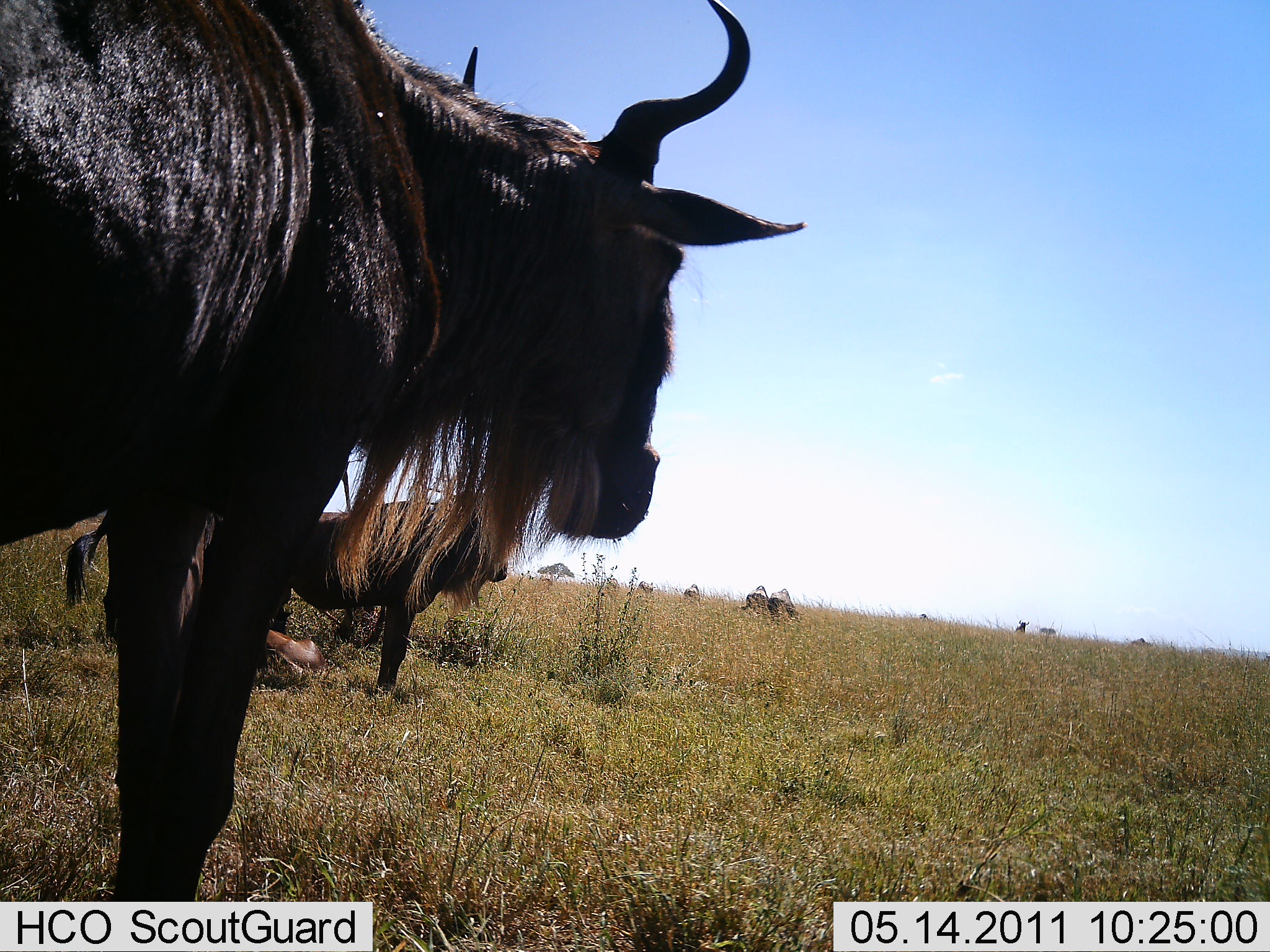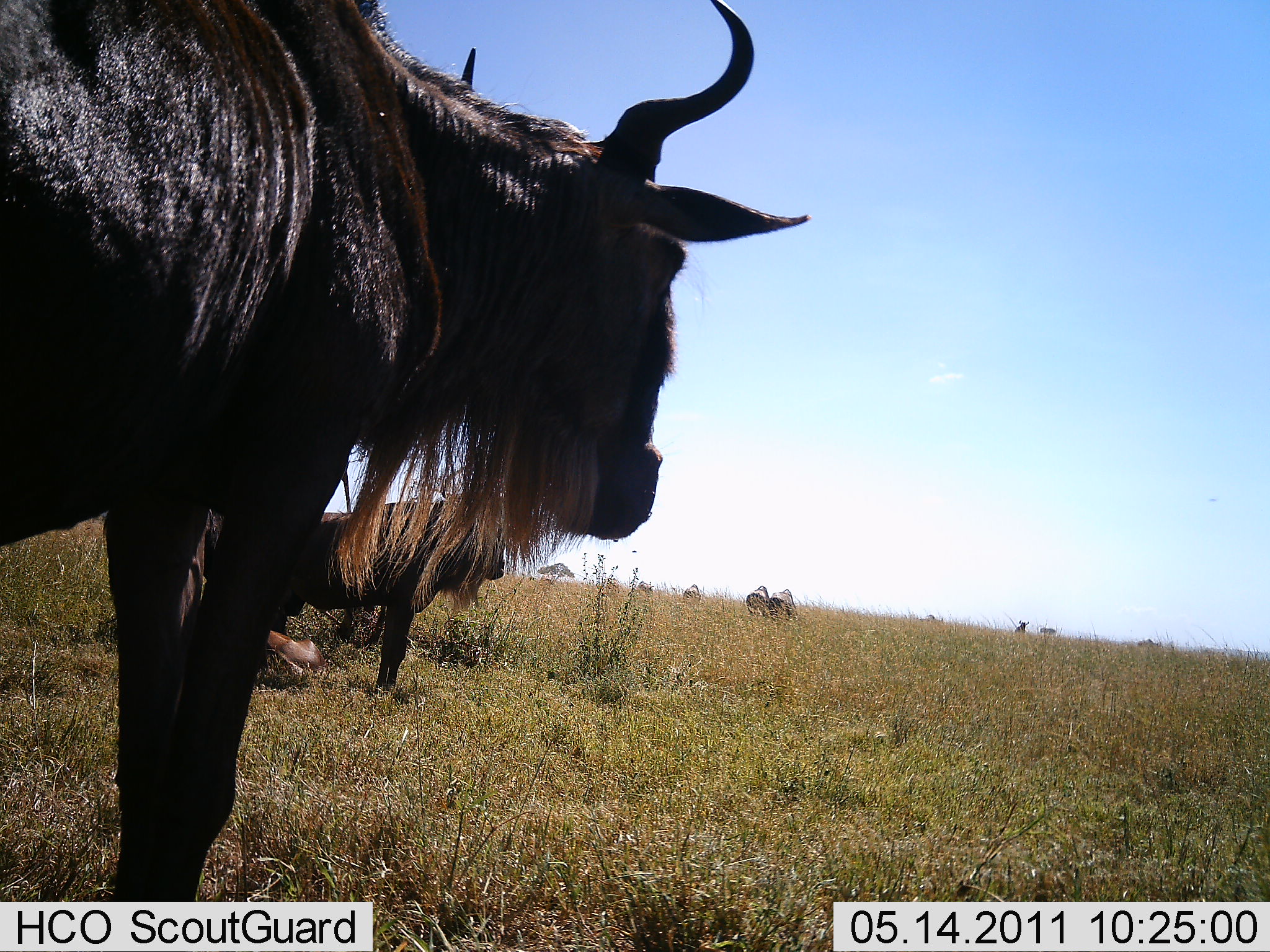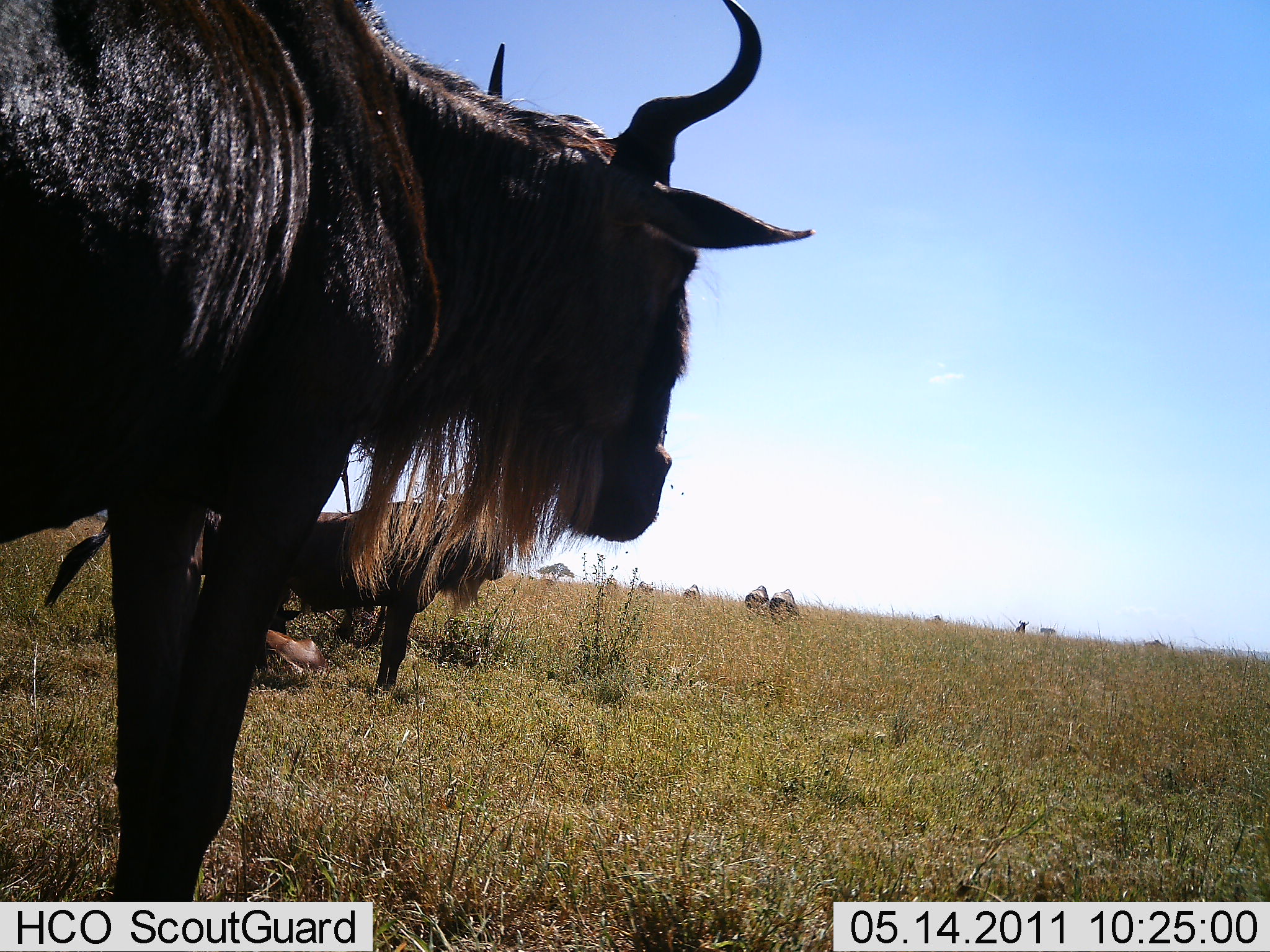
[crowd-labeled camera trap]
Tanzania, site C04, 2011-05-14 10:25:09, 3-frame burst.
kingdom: Animalia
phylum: Chordata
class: Mammalia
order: Artiodactyla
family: Bovidae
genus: Connochaetes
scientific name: Connochaetes taurinus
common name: blue wildebeest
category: wildebeest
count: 5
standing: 82%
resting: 18%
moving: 18%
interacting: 0%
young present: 18%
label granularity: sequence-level